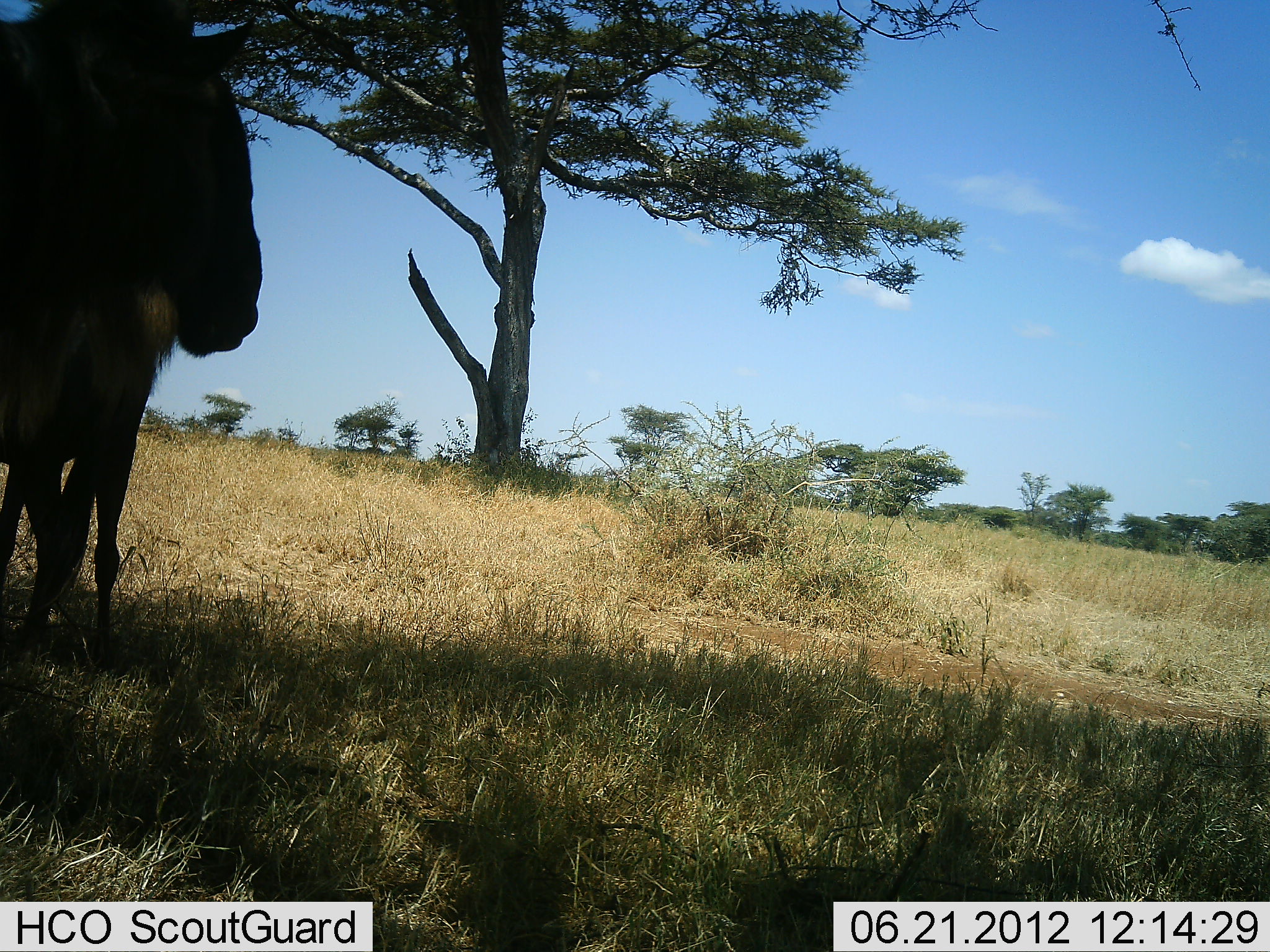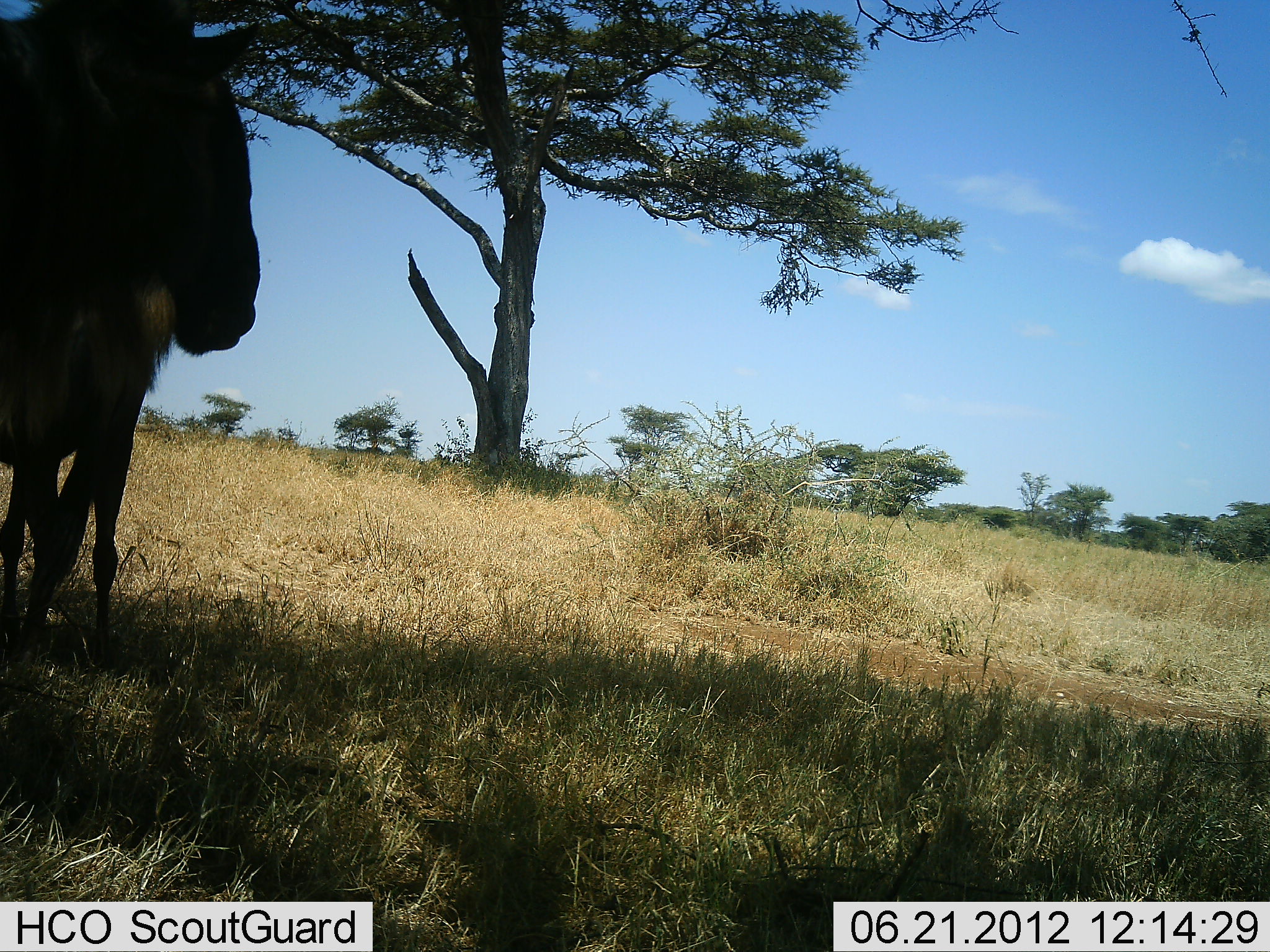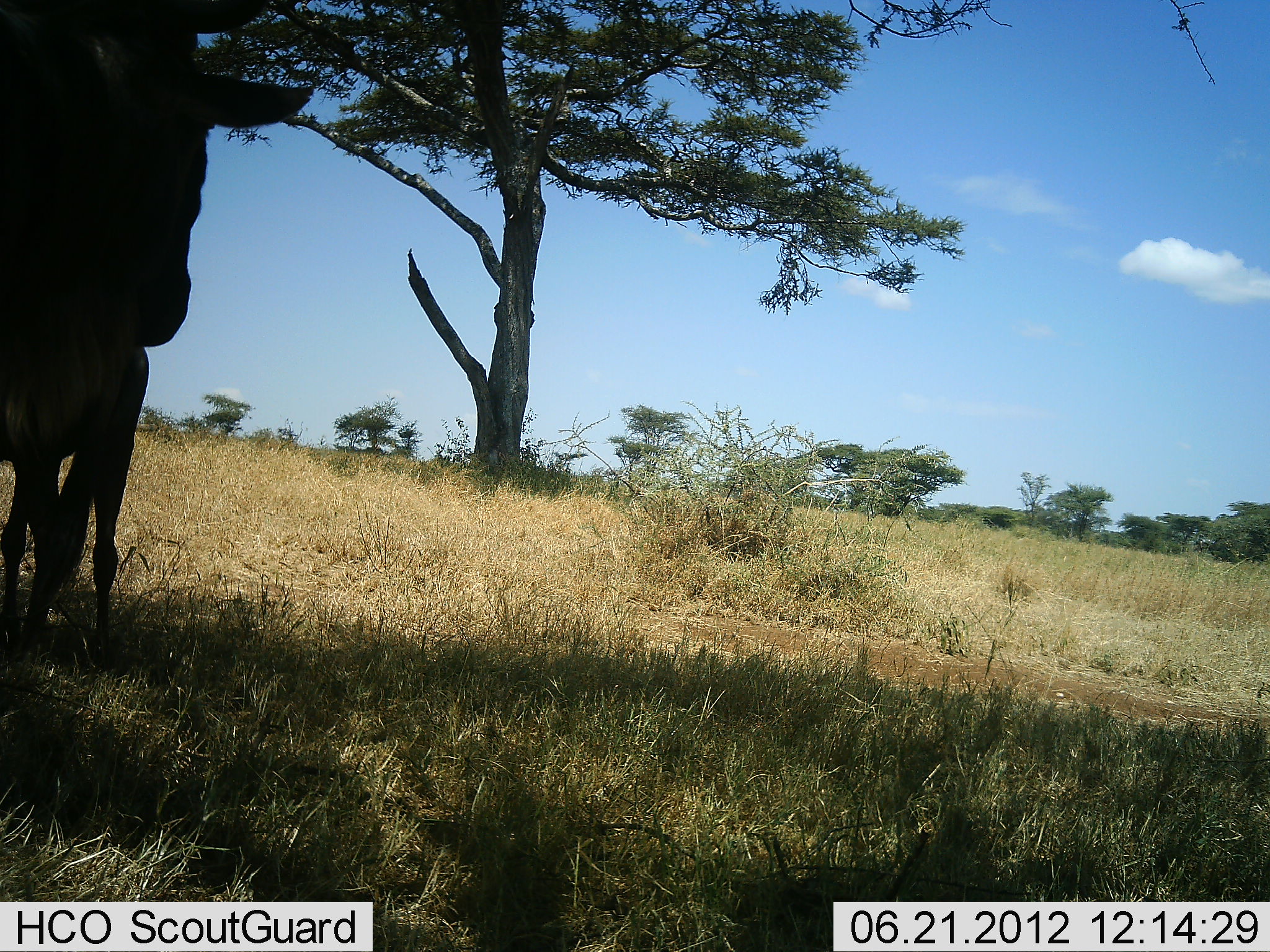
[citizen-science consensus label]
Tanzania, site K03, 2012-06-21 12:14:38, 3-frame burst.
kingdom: Animalia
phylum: Chordata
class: Mammalia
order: Artiodactyla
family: Bovidae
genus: Connochaetes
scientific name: Connochaetes taurinus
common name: blue wildebeest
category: wildebeest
Wildebeest (blue wildebeest) (Connochaetes taurinus), count 2. Behavior (volunteer vote fractions): standing 100%, resting 0%, moving 0%, interacting 0%. Young present (vote fraction): 0%. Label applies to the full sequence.